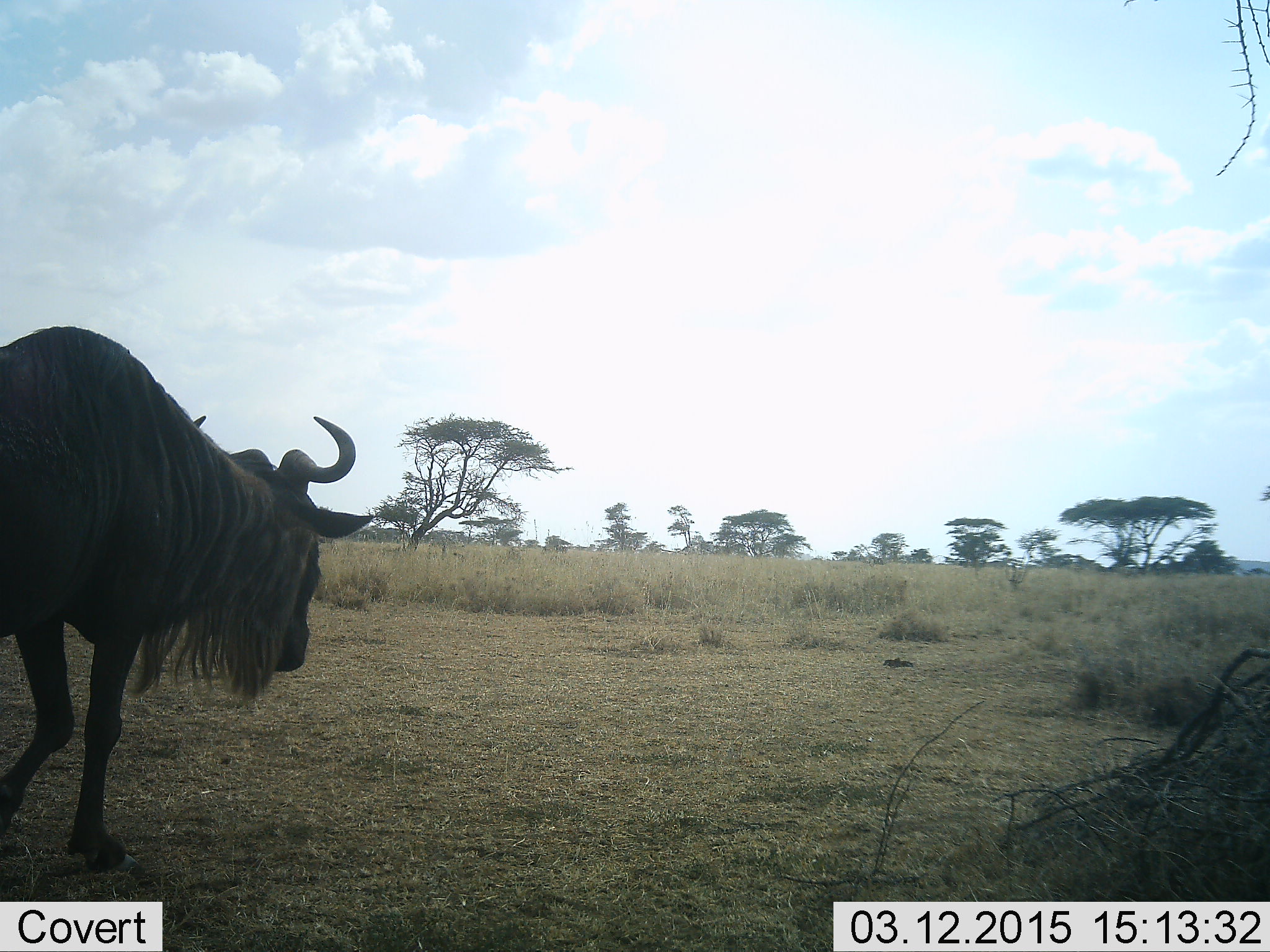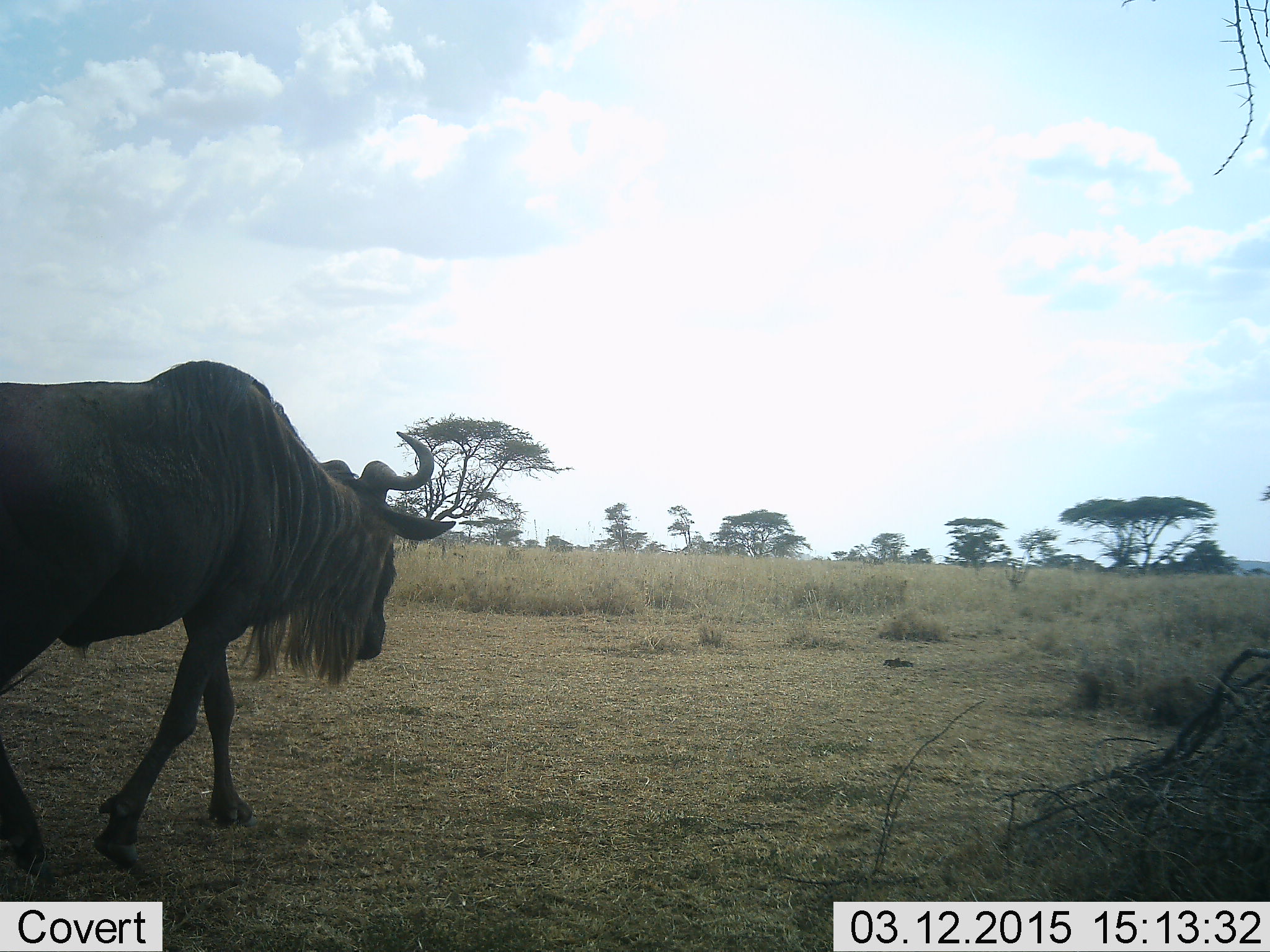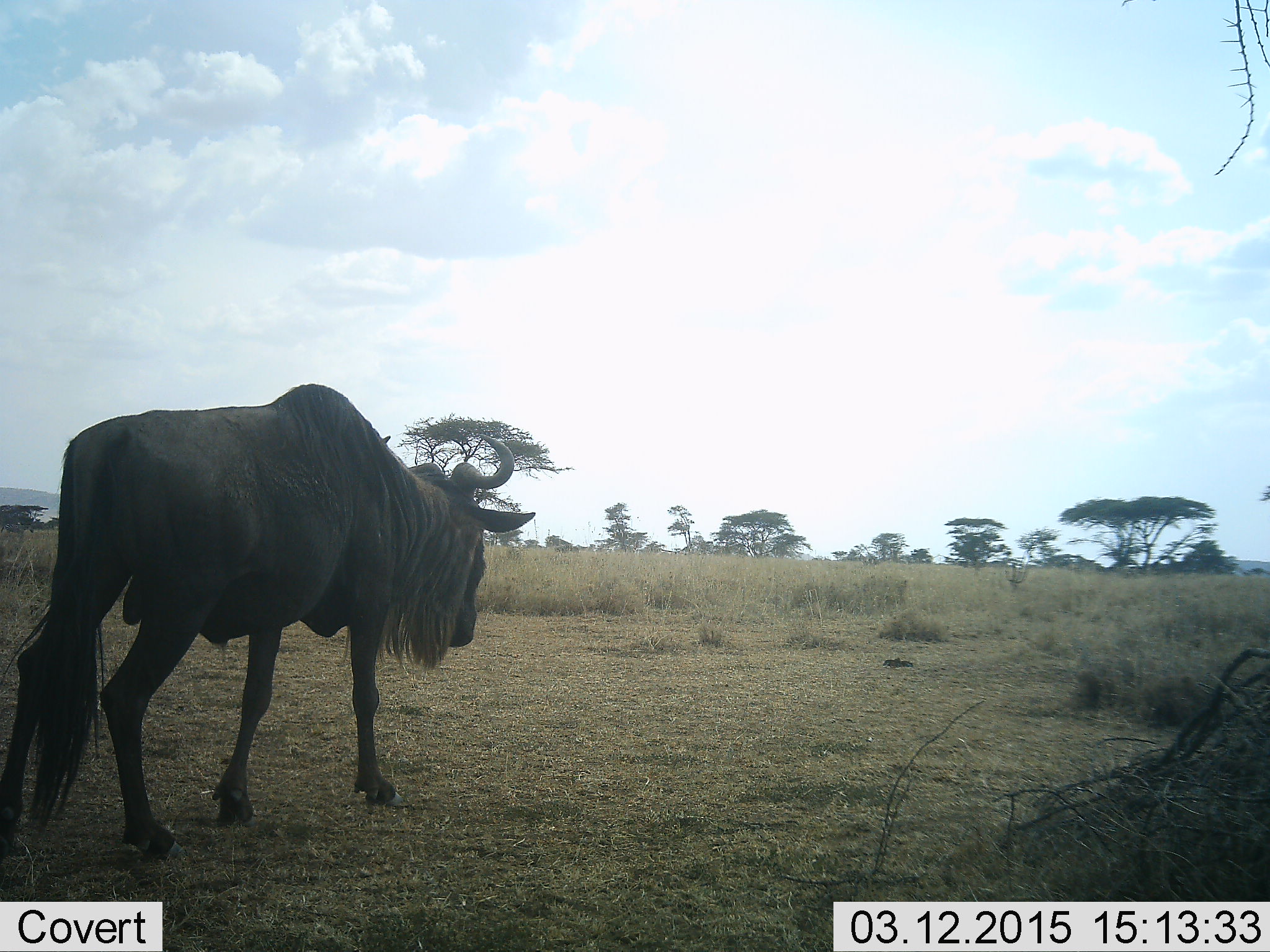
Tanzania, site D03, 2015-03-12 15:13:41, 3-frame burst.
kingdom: Animalia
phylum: Chordata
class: Mammalia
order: Artiodactyla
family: Bovidae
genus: Connochaetes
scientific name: Connochaetes taurinus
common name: blue wildebeest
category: wildebeest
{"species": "wildebeest (blue wildebeest) (Connochaetes taurinus)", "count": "1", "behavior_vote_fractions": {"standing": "0%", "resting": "0%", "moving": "100%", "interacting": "0%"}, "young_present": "0%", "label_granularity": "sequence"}